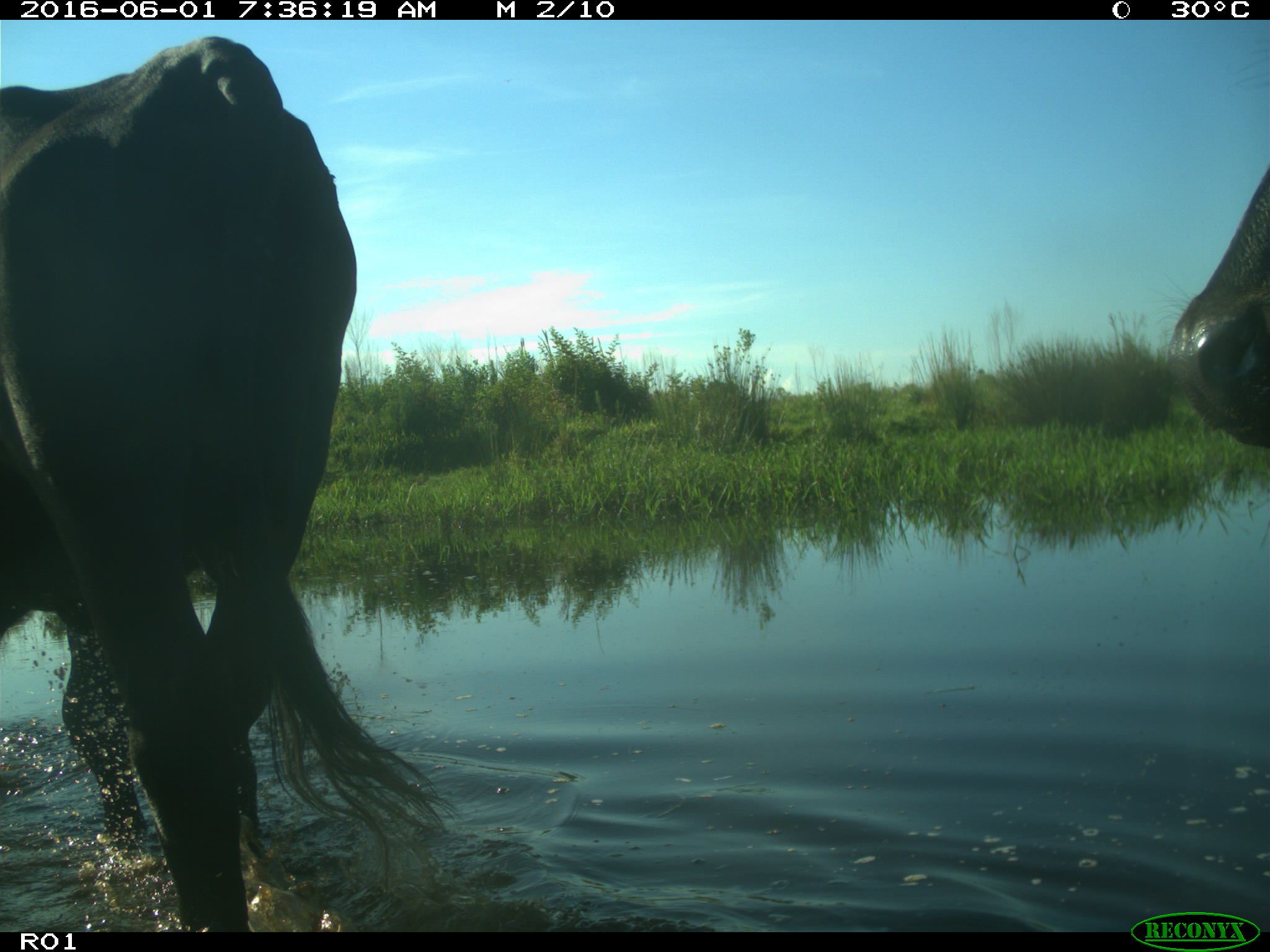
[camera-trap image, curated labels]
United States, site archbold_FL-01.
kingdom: Animalia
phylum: Chordata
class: Mammalia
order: Artiodactyla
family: Bovidae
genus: Bos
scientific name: Bos taurus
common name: domestic cow